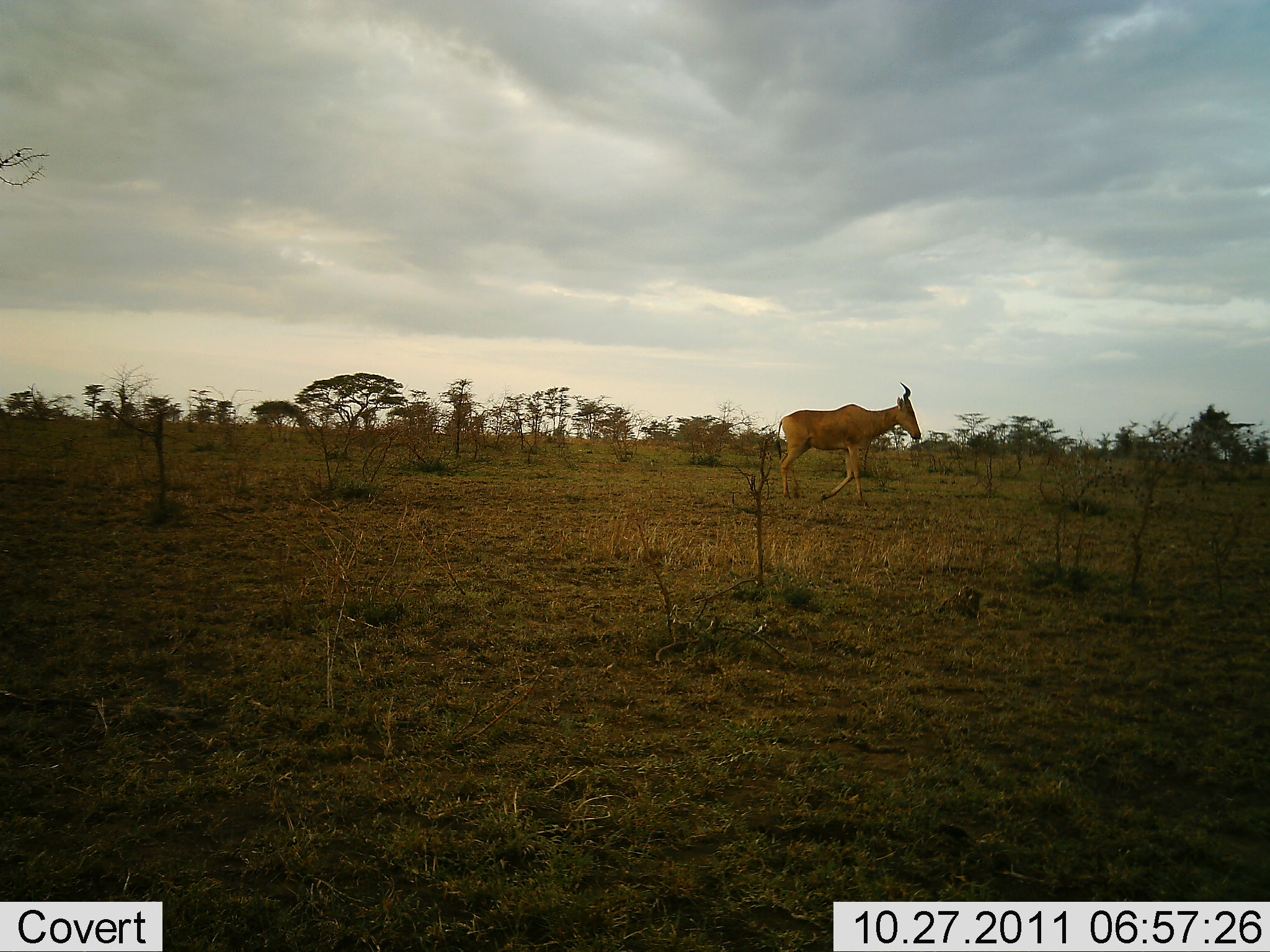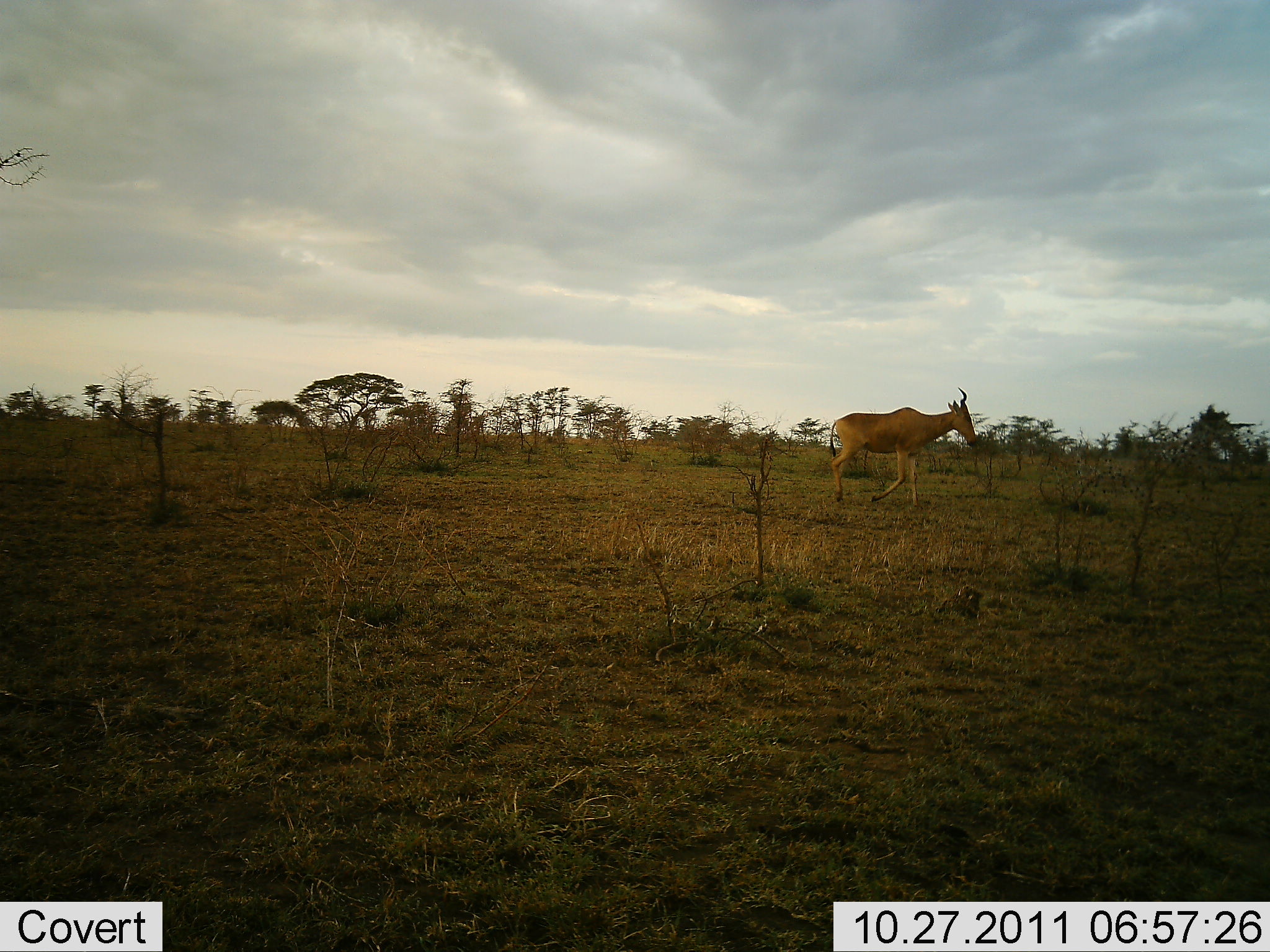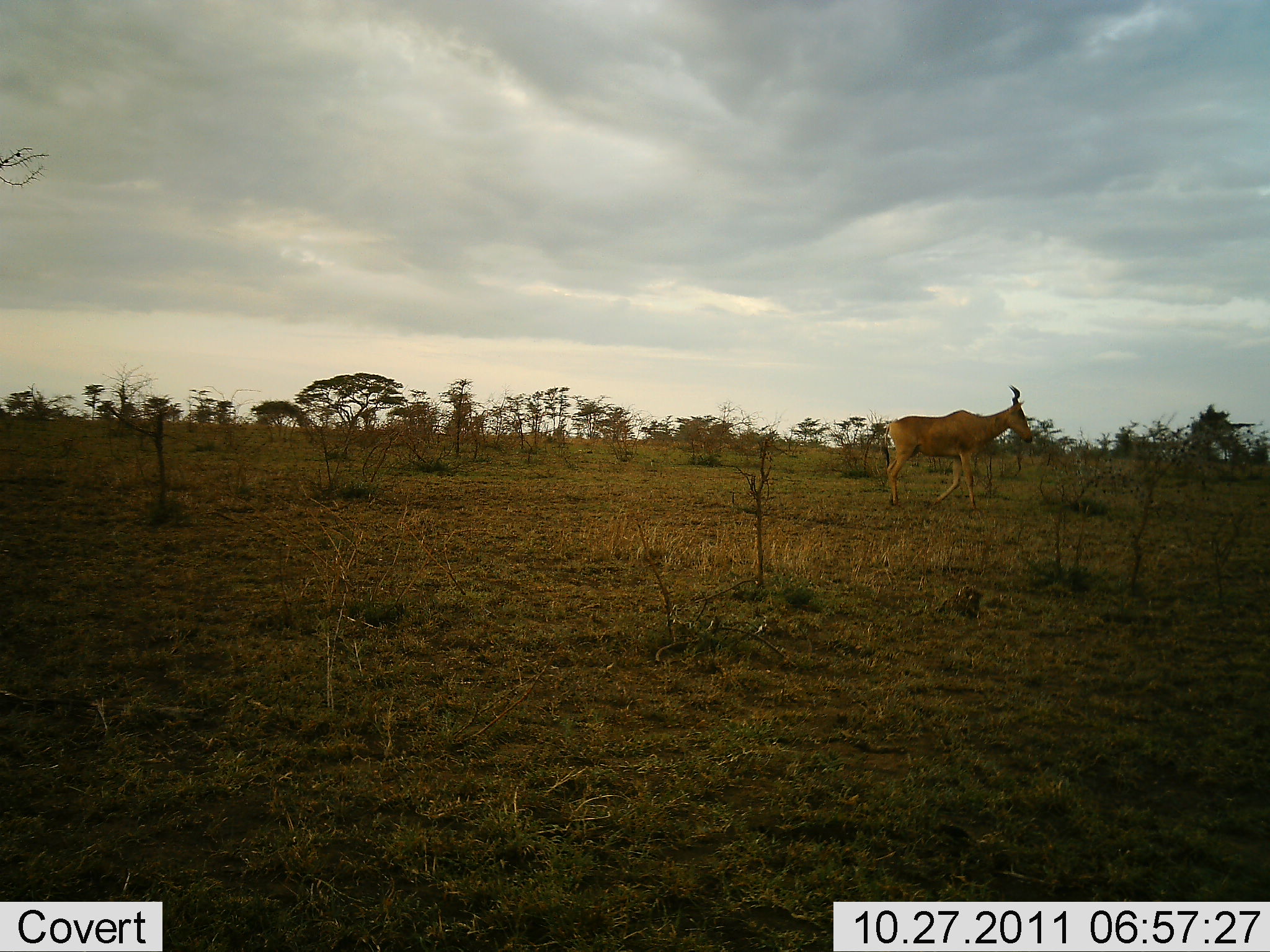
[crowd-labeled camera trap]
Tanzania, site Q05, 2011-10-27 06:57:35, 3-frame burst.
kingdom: Animalia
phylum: Chordata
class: Mammalia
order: Artiodactyla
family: Bovidae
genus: Alcelaphus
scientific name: Alcelaphus buselaphus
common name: hartebeest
Hartebeest (Alcelaphus buselaphus), count 1. Behavior (volunteer vote fractions): standing 0%, resting 0%, moving 100%, interacting 0%. Young present (vote fraction): 0%. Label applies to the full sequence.